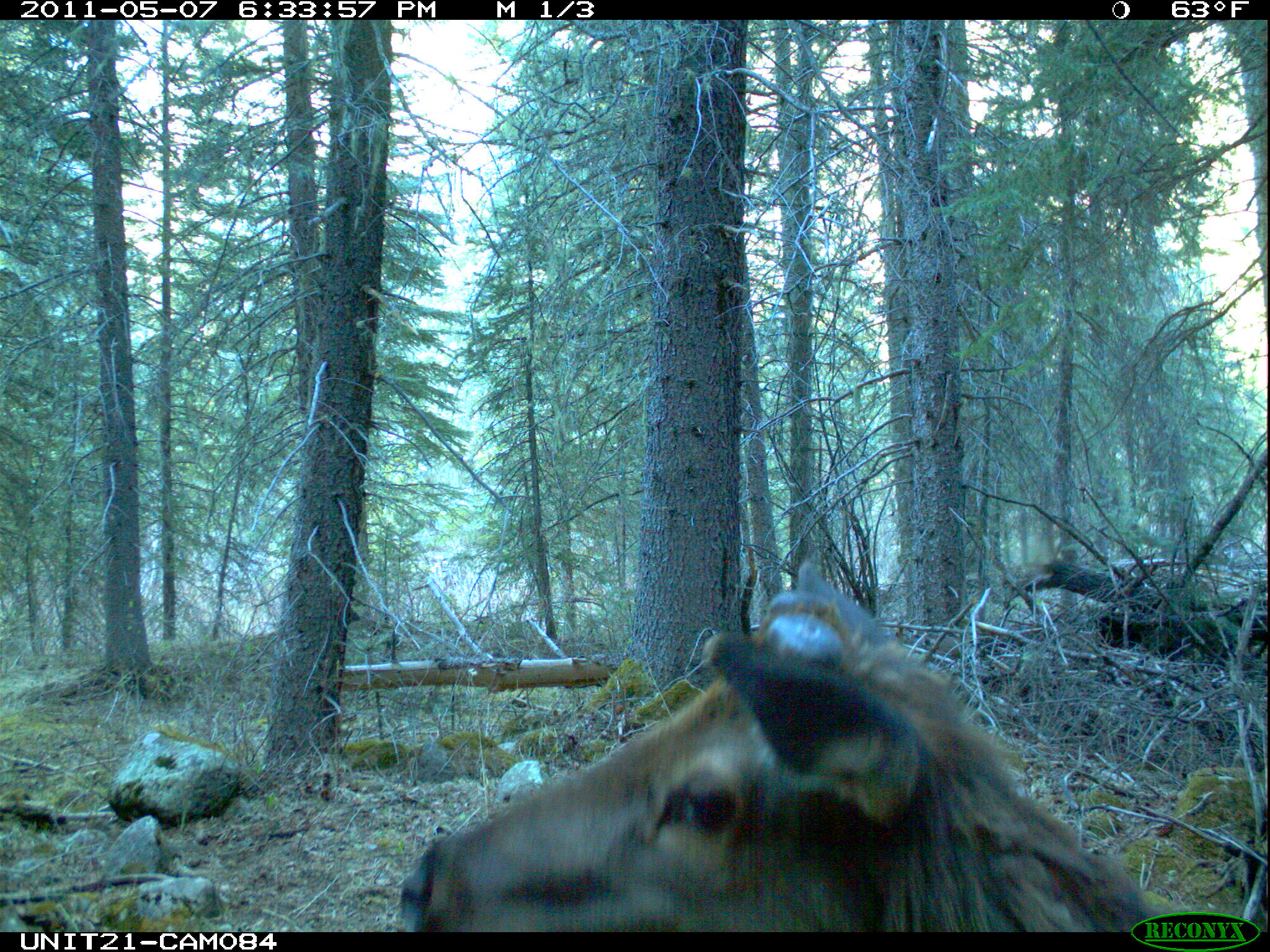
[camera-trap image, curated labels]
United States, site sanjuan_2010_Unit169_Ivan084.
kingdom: Animalia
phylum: Chordata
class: Mammalia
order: Artiodactyla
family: Cervidae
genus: Cervus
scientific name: Cervus elaphus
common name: red deer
Cervus elaphus (red deer).